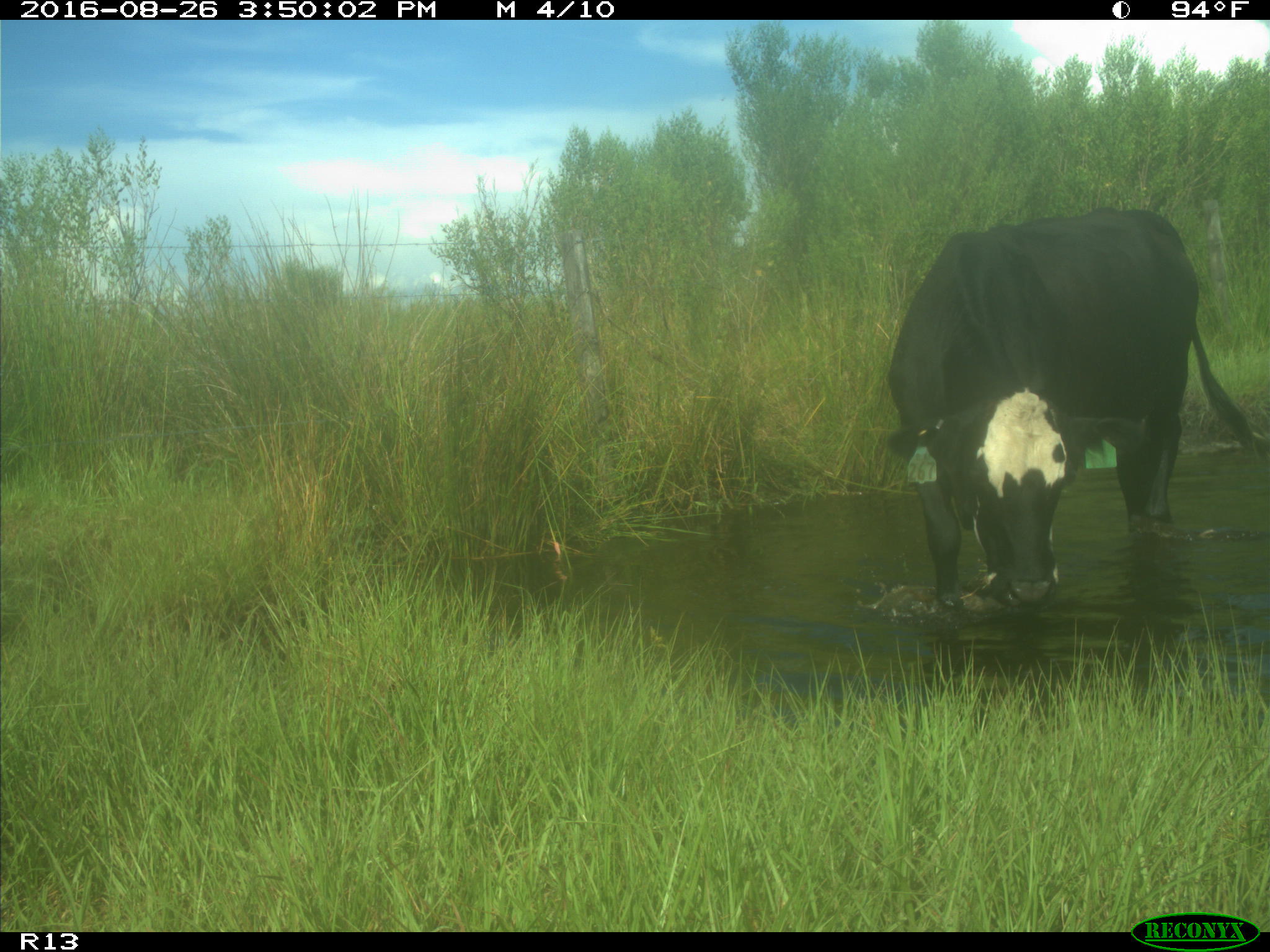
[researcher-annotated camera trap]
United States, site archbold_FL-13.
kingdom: Animalia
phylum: Chordata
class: Mammalia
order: Artiodactyla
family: Bovidae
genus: Bos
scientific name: Bos taurus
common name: domestic cow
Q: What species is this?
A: Bos taurus (domestic cow).